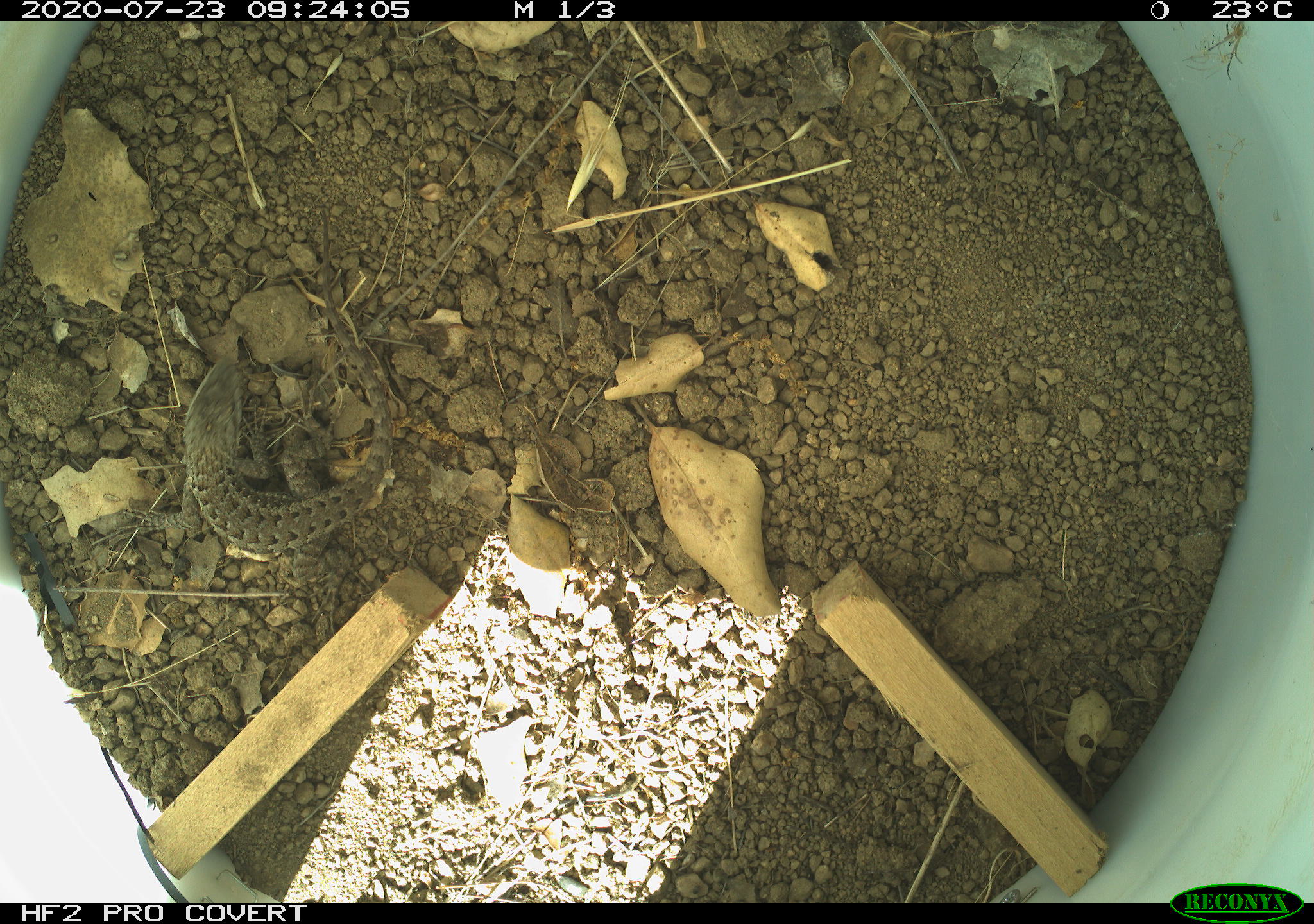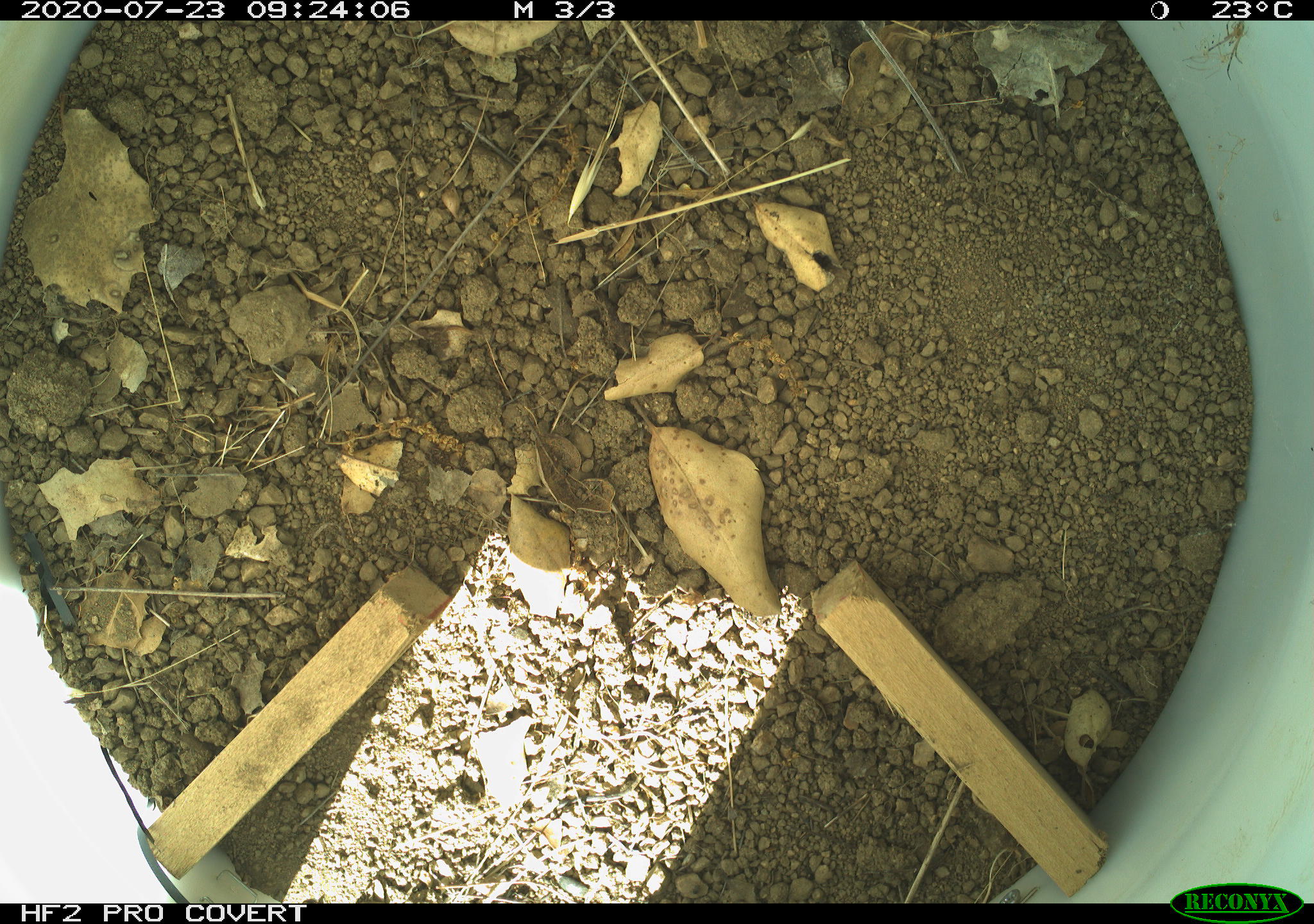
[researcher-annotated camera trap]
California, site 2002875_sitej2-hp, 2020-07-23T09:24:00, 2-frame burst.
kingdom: Animalia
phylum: Chordata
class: Reptilia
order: Squamata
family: Phrynosomatidae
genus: Sceloporus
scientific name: Sceloporus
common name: spiny lizards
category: sceloporus species